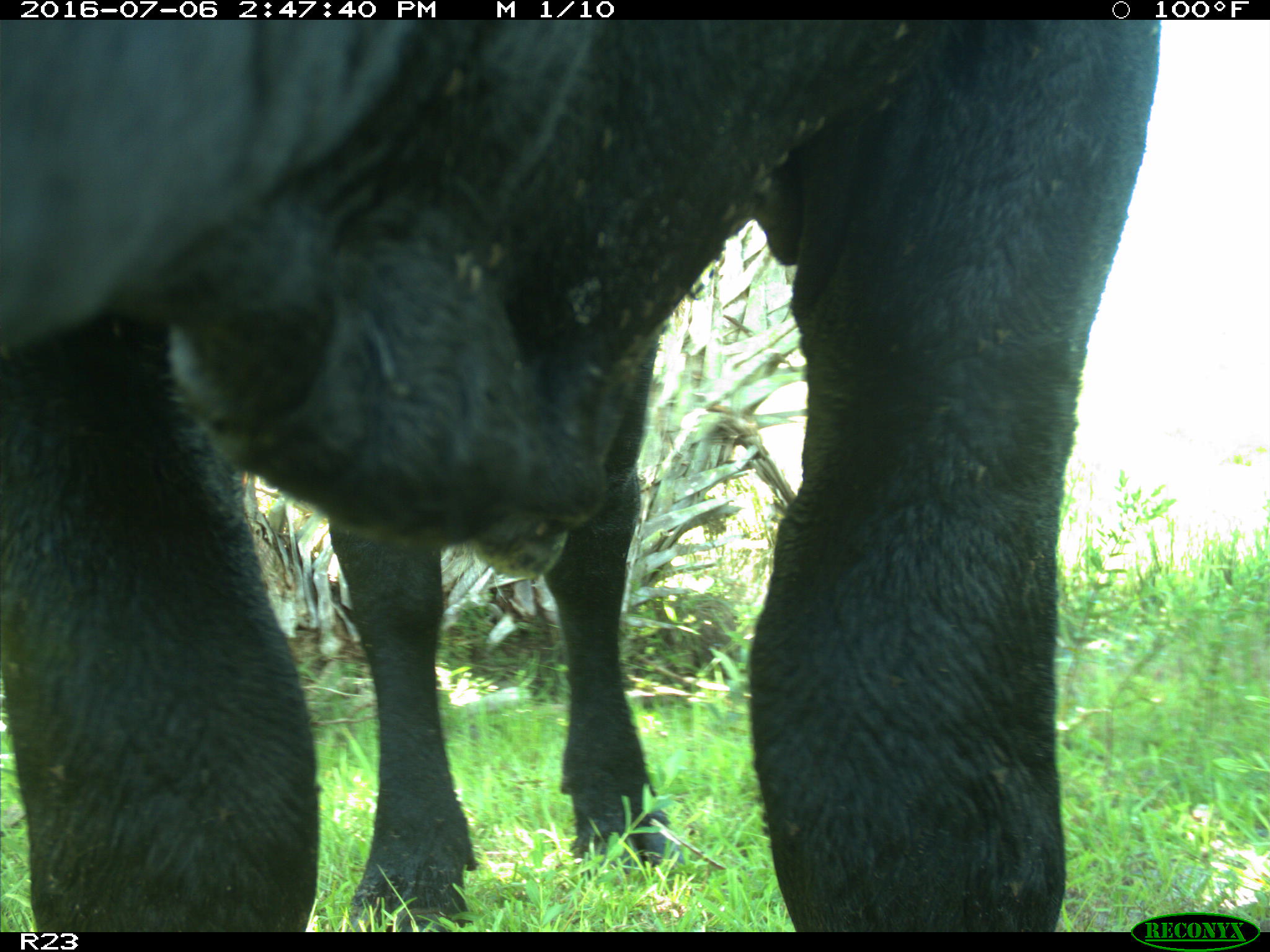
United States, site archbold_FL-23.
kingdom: Animalia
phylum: Chordata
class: Mammalia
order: Artiodactyla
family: Bovidae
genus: Bos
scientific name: Bos taurus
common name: domestic cow